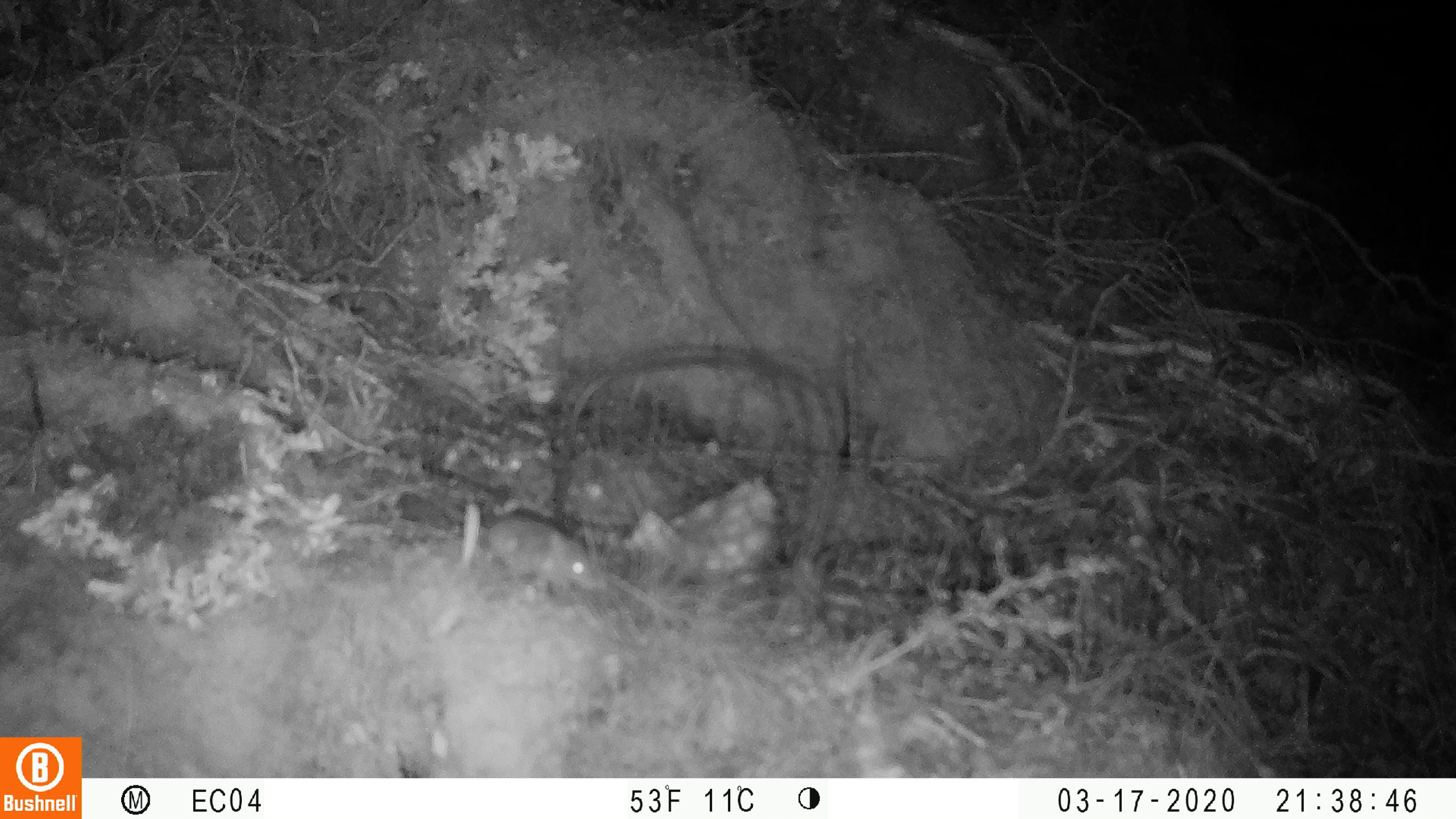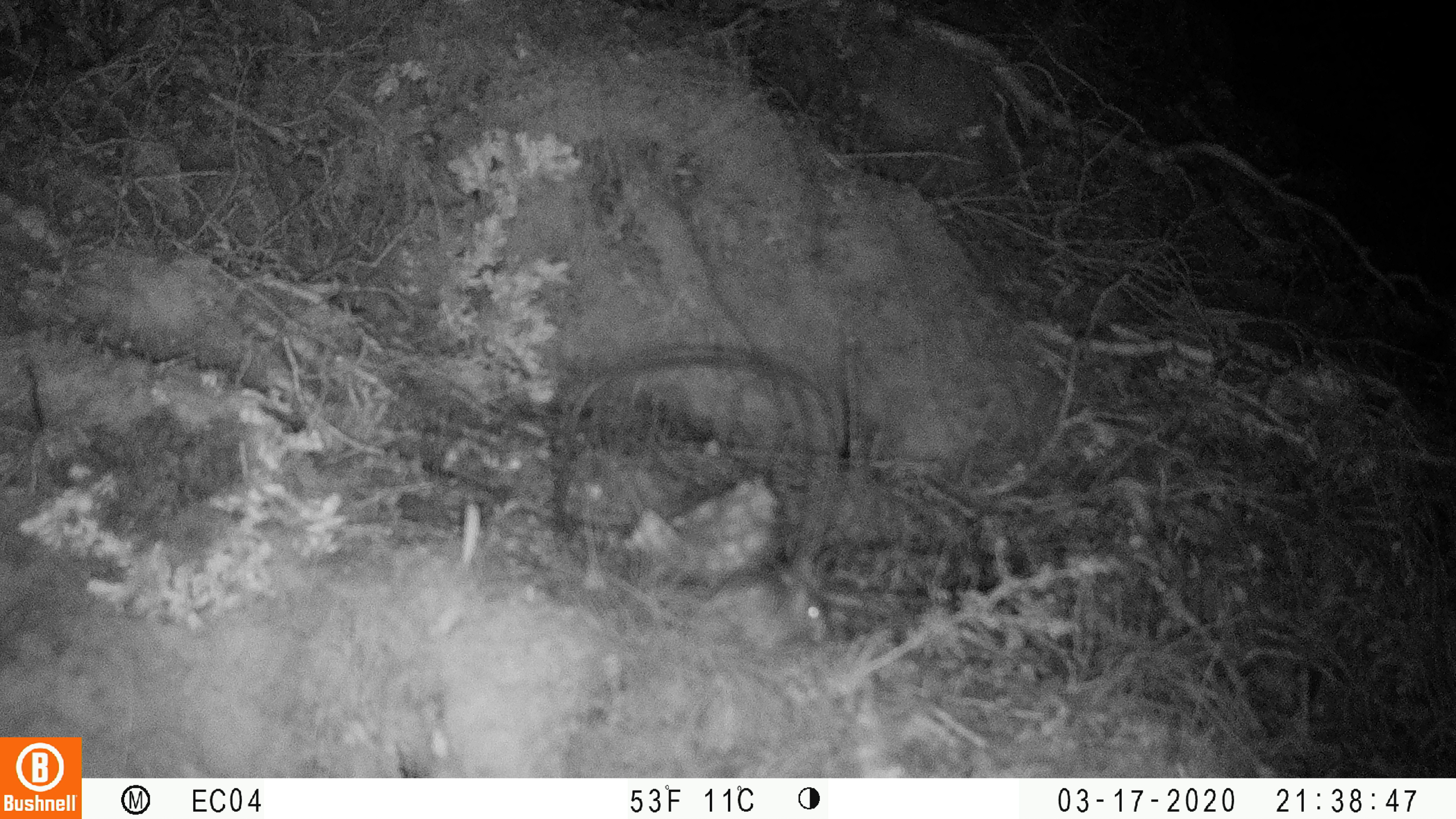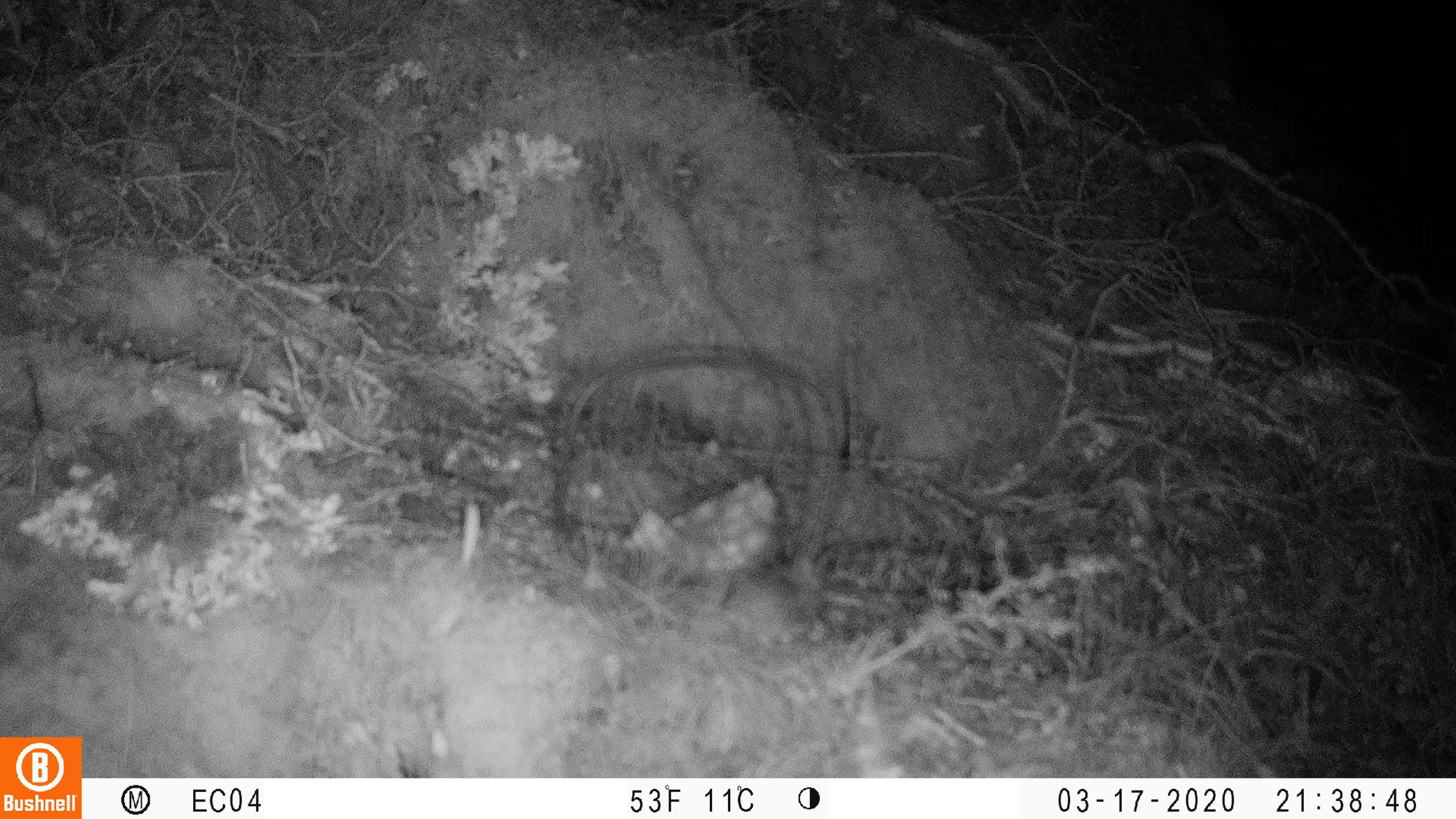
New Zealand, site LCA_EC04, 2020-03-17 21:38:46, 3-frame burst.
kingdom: Animalia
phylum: Chordata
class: Mammalia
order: Rodentia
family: Muridae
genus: Mus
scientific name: Mus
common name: mouse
Mouse (Mus).